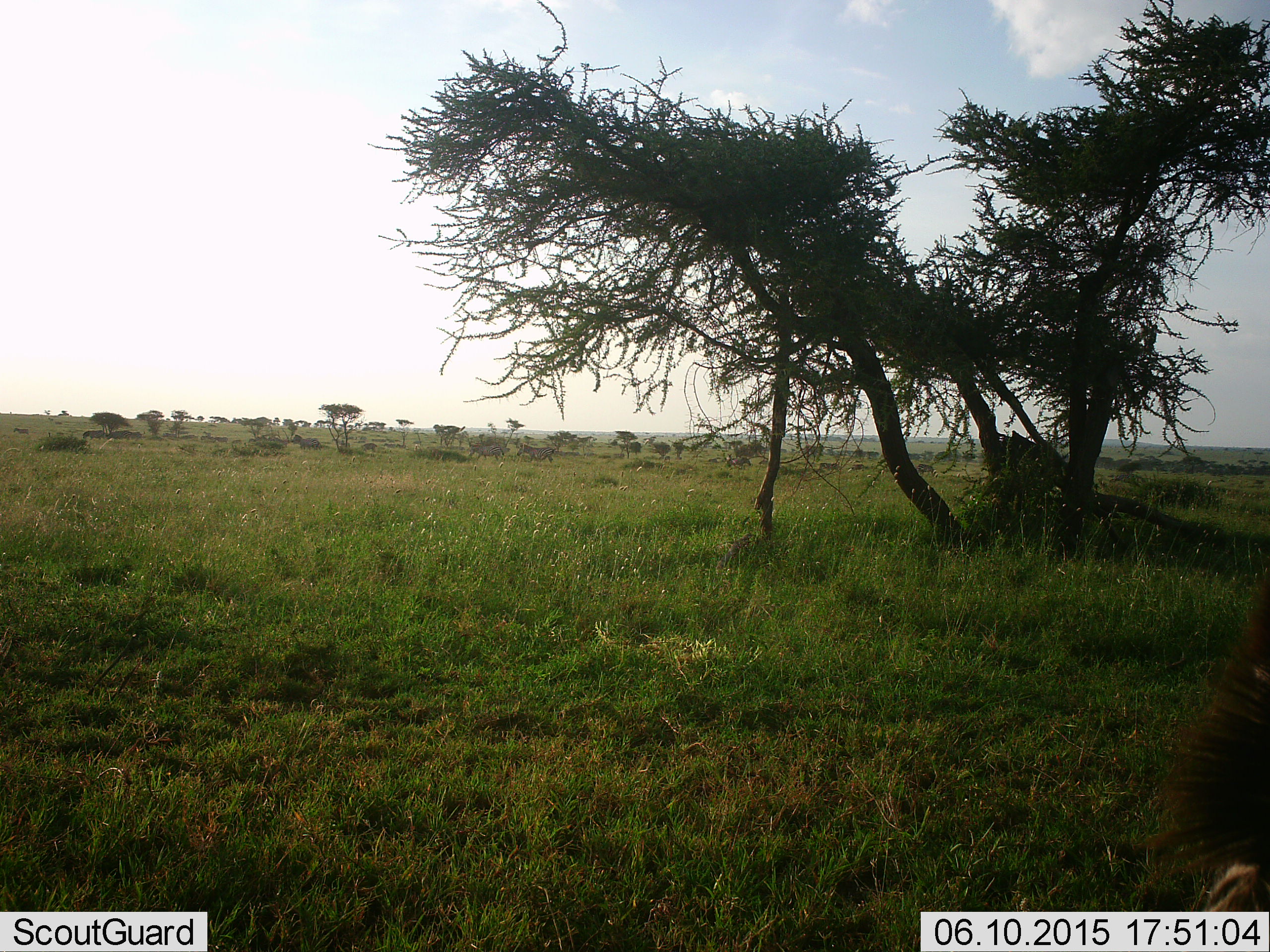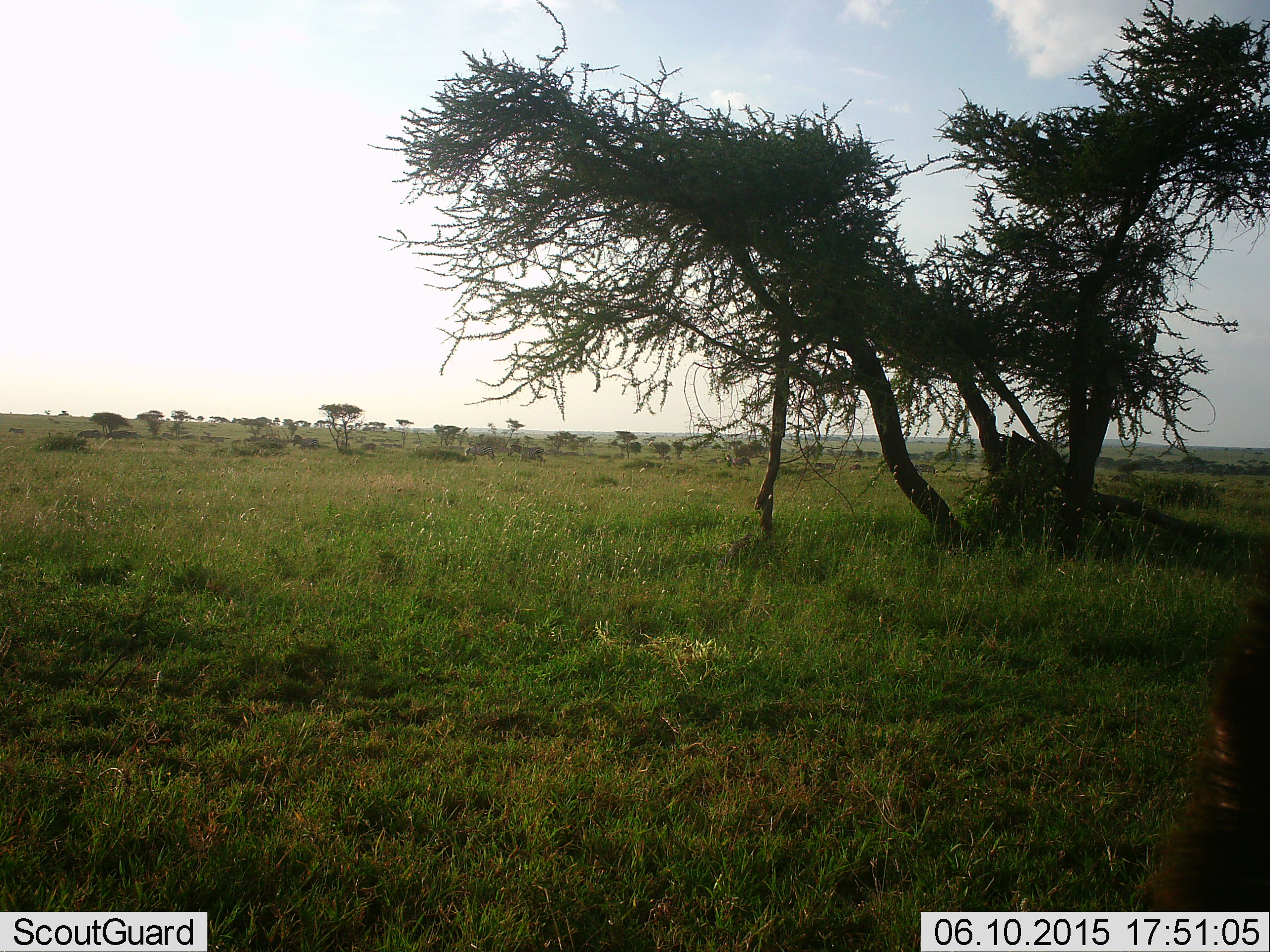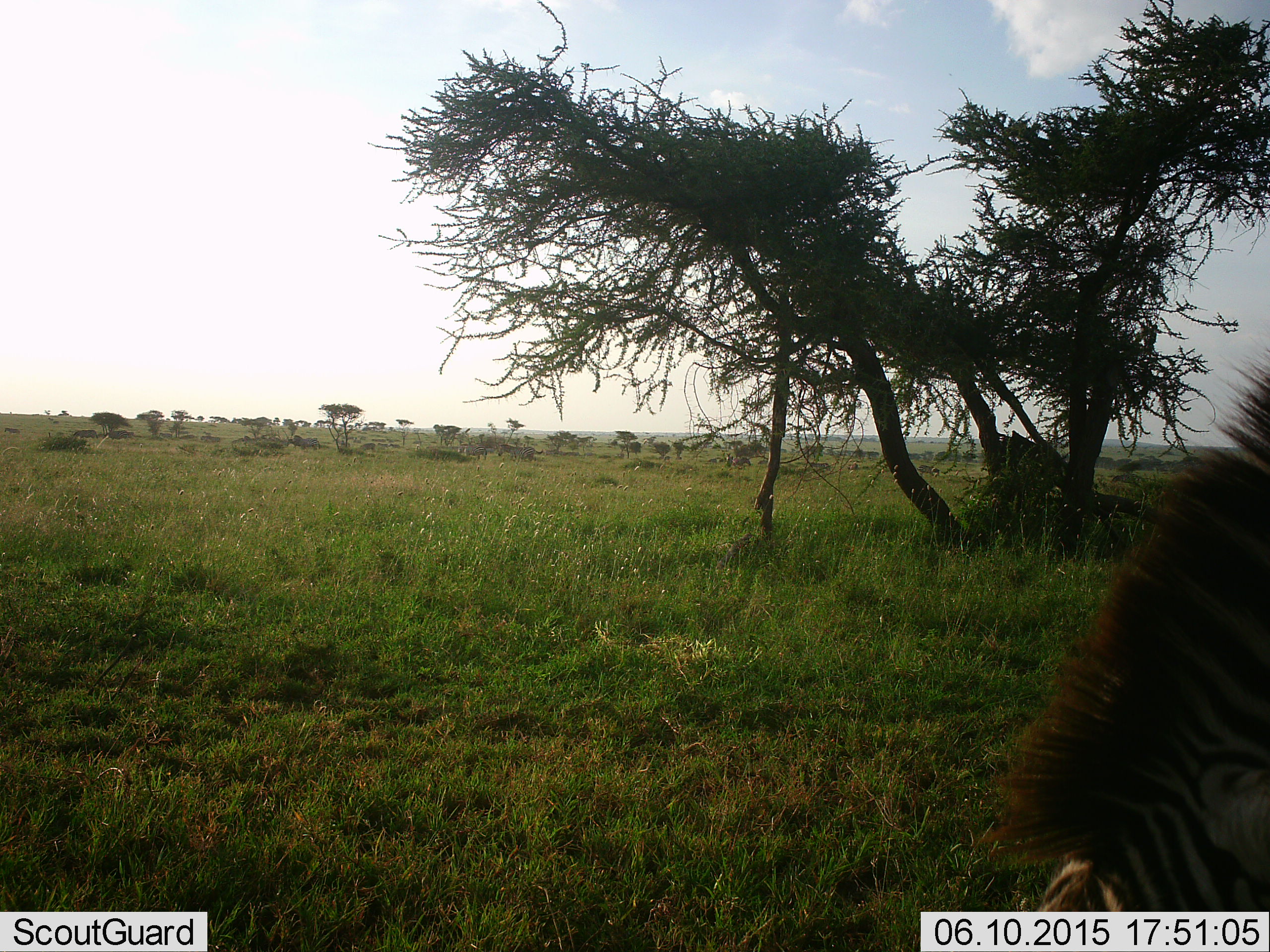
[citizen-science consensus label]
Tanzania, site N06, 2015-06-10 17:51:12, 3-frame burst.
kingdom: Animalia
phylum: Chordata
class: Mammalia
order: Perissodactyla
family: Equidae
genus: Equus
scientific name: Equus quagga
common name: plains zebra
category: zebra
Zebra (plains zebra) (Equus quagga), count 1. Behavior (volunteer vote fractions): standing 20%, resting 0%, moving 60%, interacting 0%. Young present (vote fraction): 0%. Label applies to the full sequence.